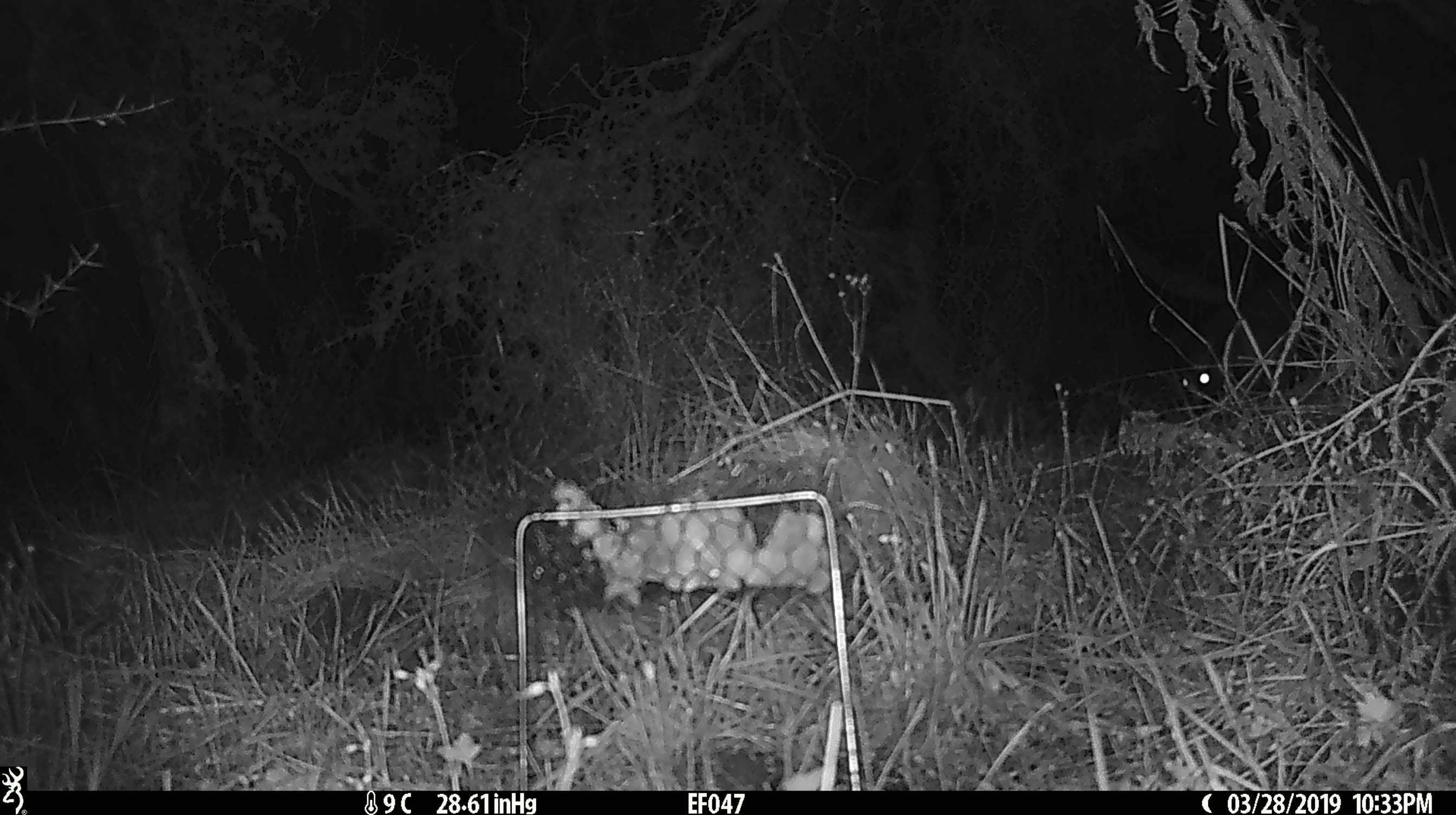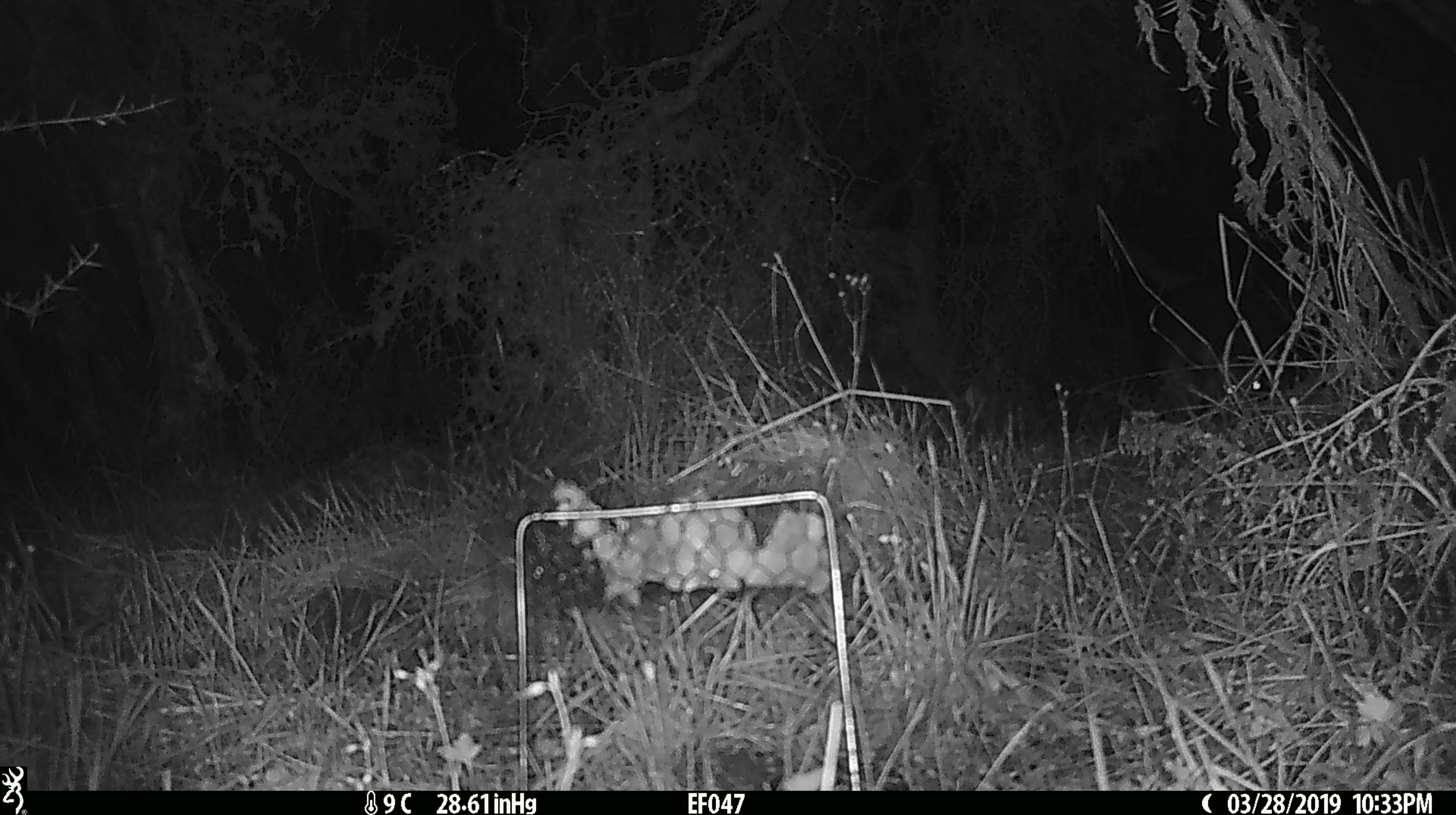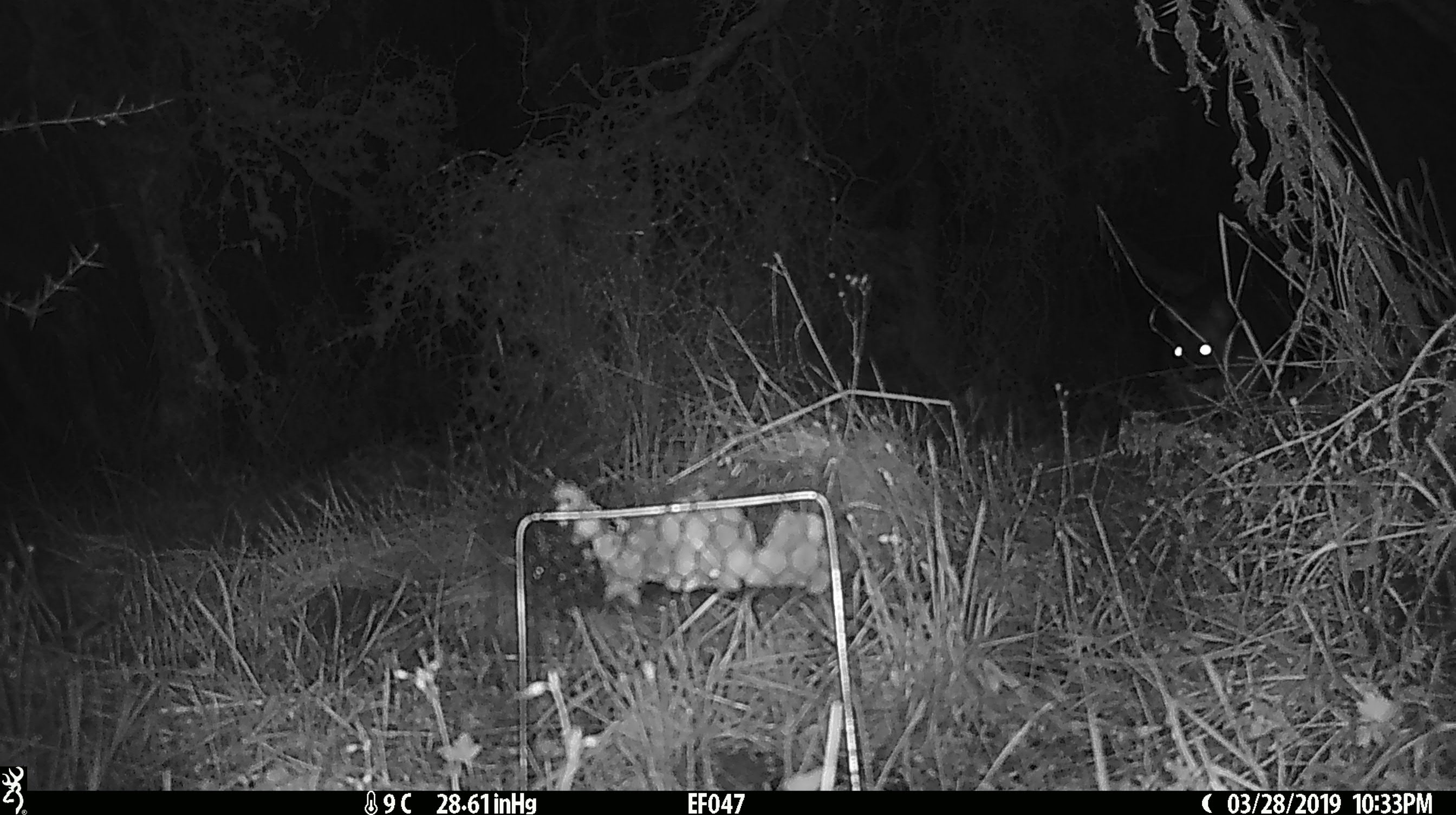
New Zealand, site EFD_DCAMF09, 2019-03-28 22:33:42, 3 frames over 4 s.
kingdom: Animalia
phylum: Chordata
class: Mammalia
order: Diprotodontia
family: Phalangeridae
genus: Trichosurus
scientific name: Trichosurus vulpecula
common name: common brushtail possum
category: possum